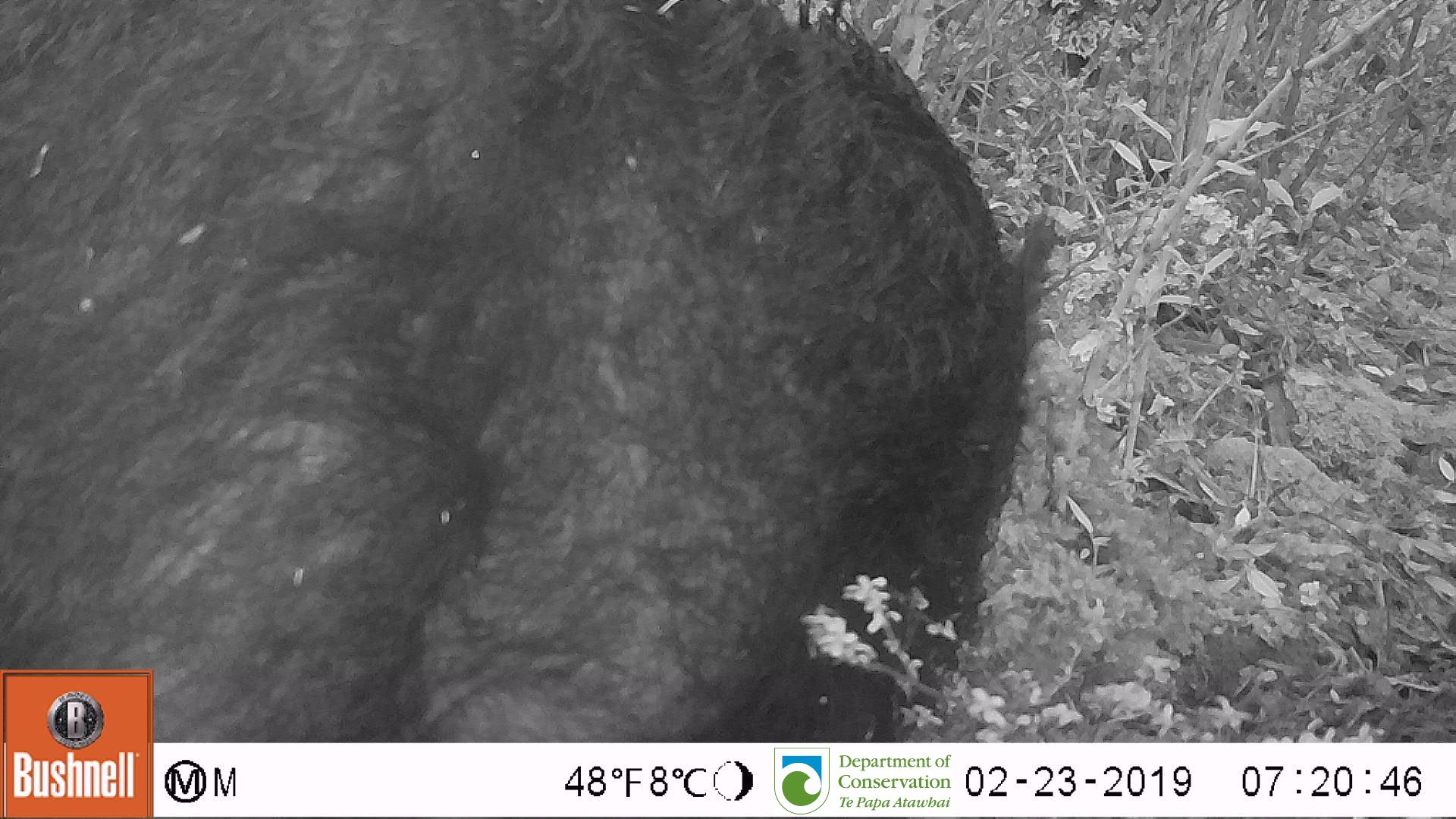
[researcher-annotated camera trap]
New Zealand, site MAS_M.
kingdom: Animalia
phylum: Chordata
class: Mammalia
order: Artiodactyla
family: Suidae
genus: Sus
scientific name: Sus scrofa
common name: pig